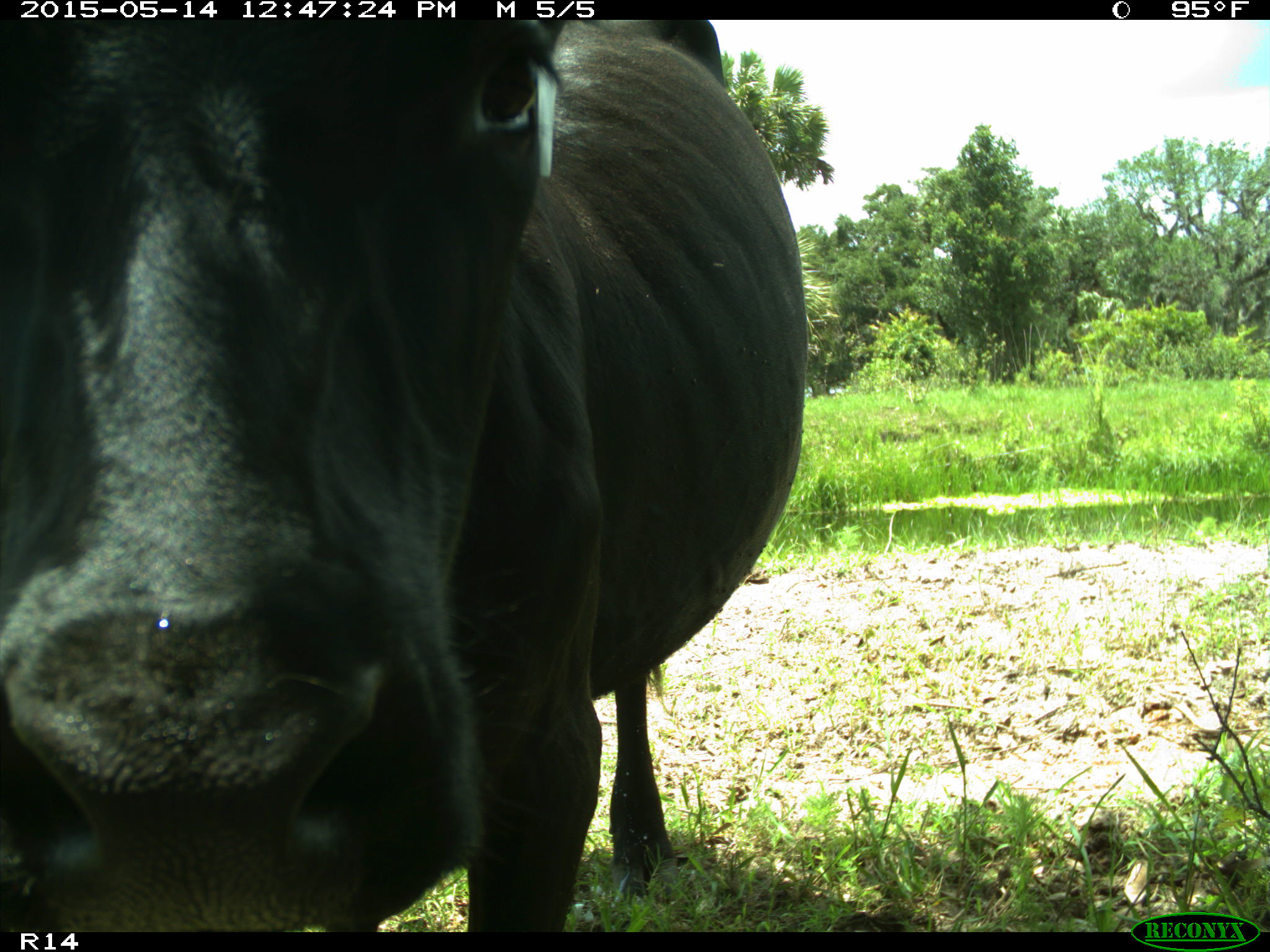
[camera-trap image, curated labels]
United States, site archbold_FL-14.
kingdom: Animalia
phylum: Chordata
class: Mammalia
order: Artiodactyla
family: Bovidae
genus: Bos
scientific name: Bos taurus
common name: domestic cow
Bos taurus (domestic cow).